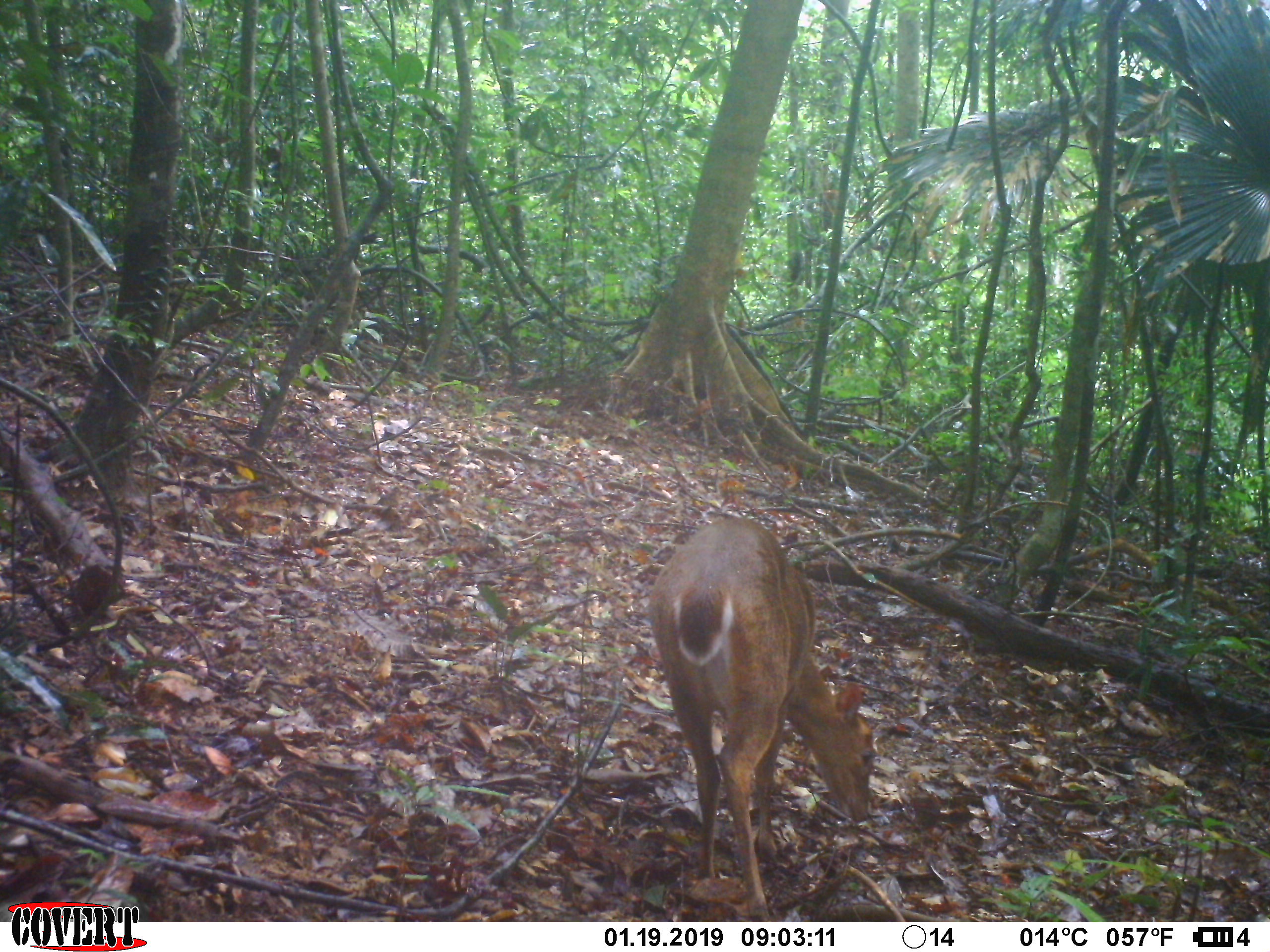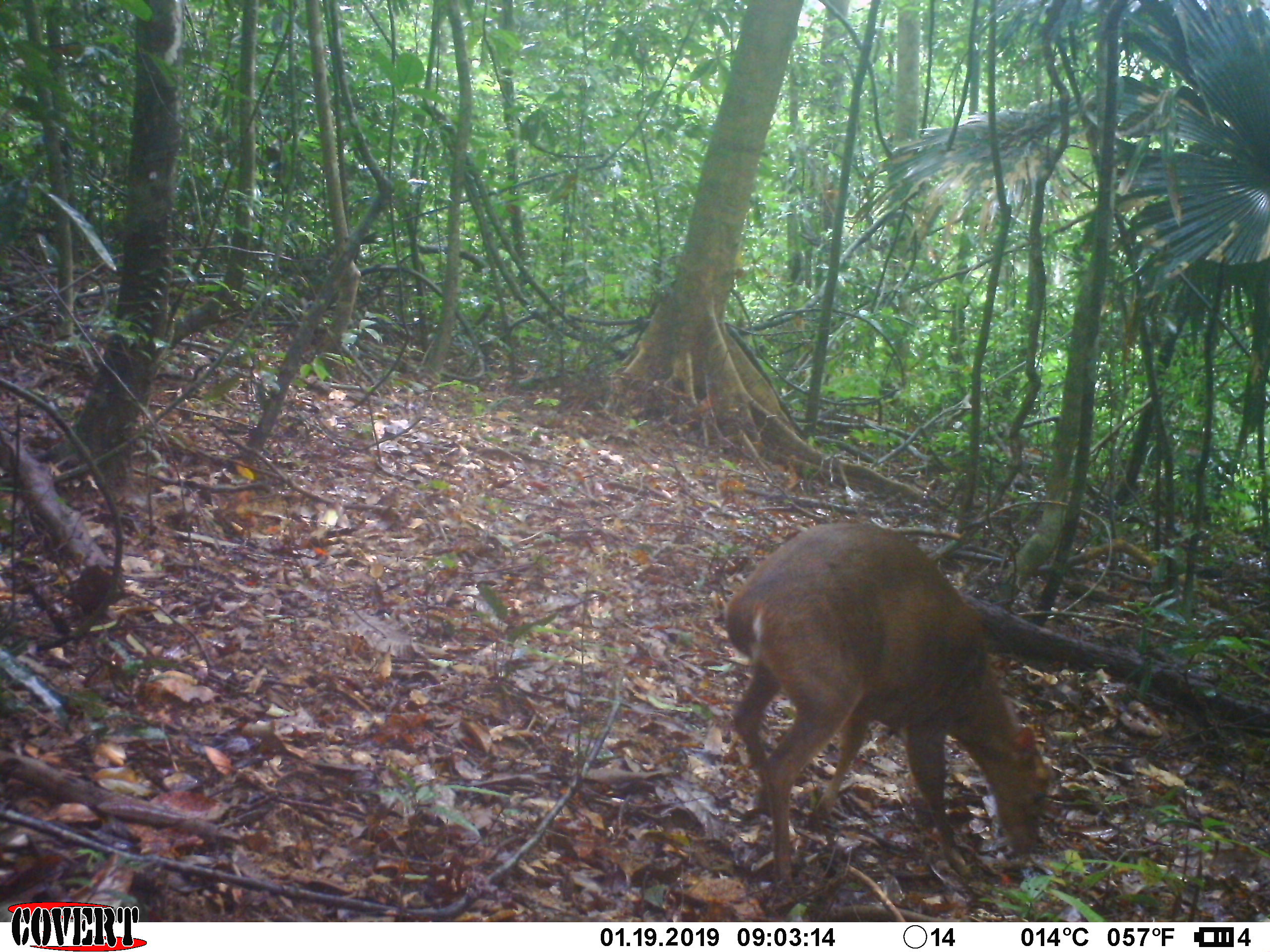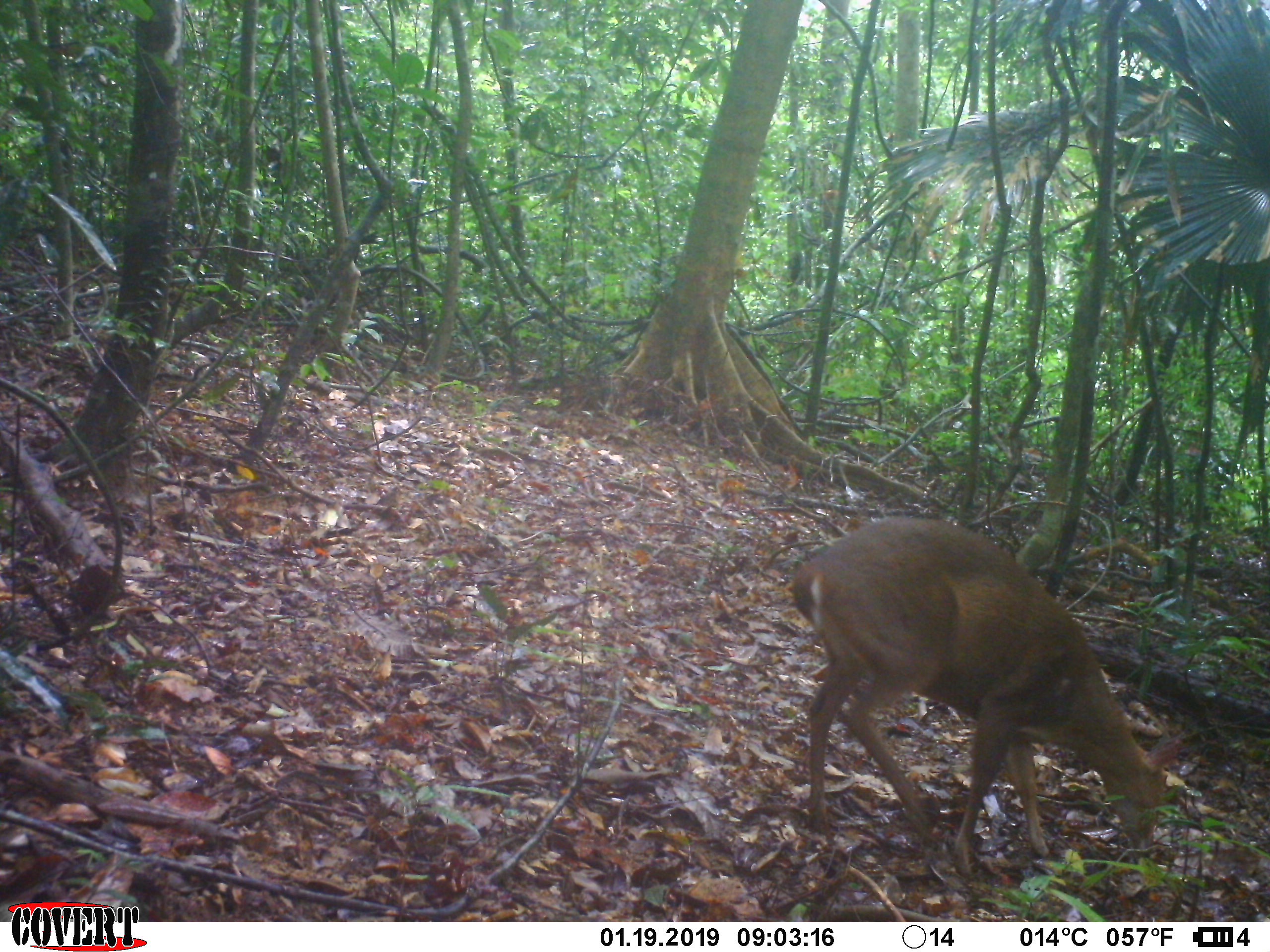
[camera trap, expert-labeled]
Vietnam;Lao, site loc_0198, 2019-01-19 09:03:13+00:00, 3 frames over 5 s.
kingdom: Animalia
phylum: Chordata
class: Mammalia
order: Artiodactyla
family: Cervidae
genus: Muntiacus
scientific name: Muntiacus vuquangensis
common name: large-antlered muntjac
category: large antlered muntjac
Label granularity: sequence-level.